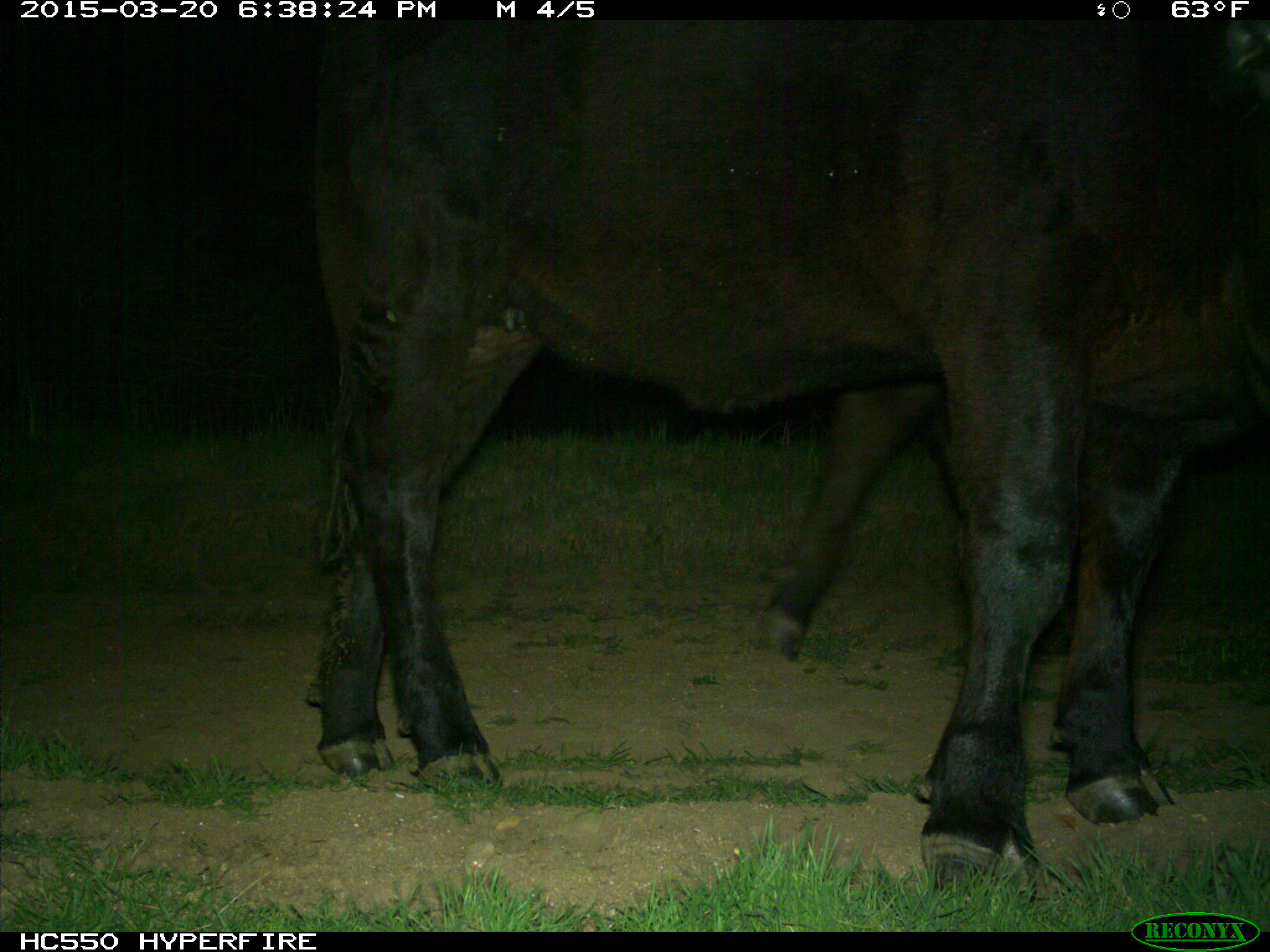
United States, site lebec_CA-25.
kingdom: Animalia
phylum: Chordata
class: Mammalia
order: Artiodactyla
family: Bovidae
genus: Bos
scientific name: Bos taurus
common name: domestic cow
Bos taurus (domestic cow).